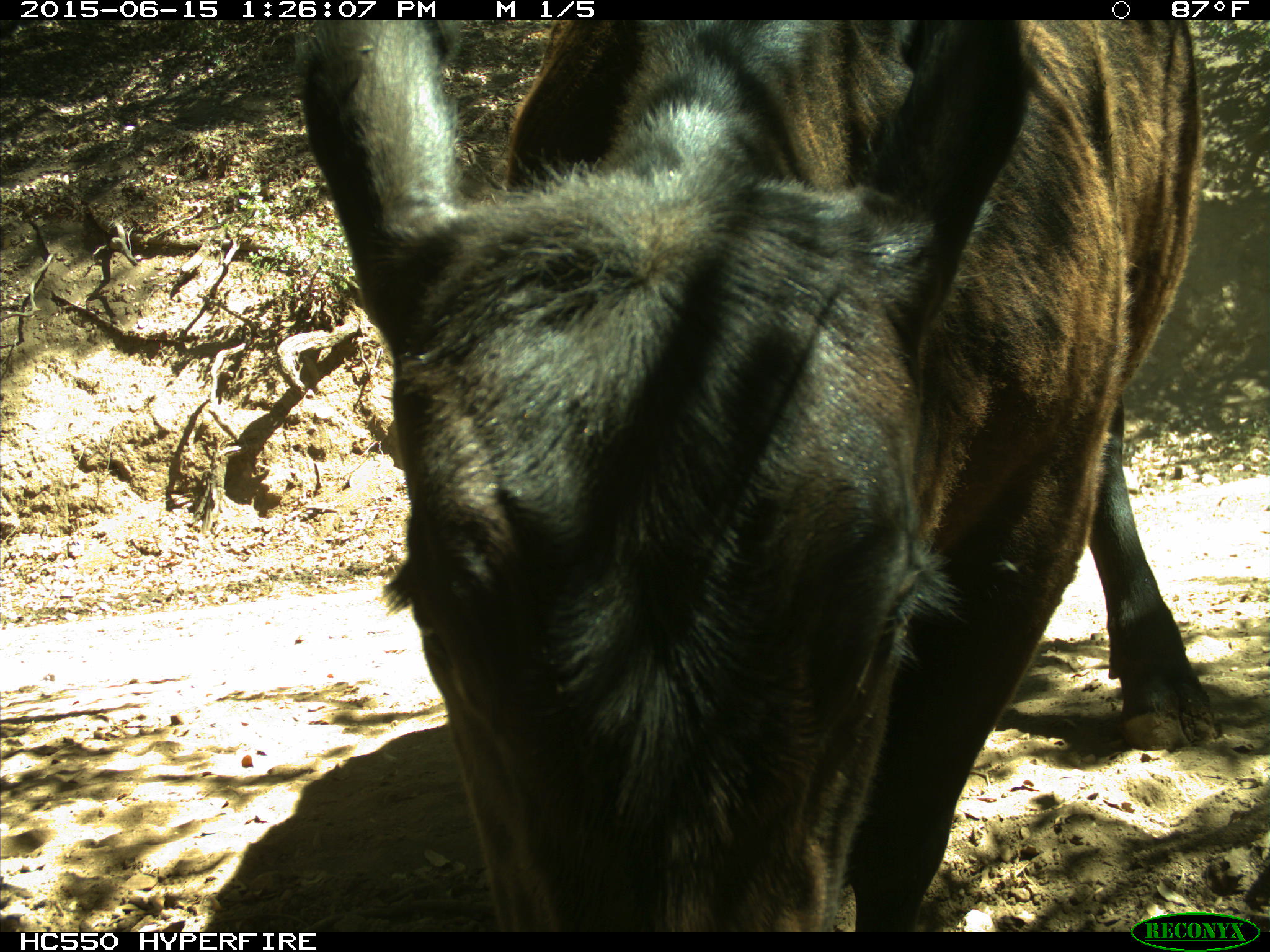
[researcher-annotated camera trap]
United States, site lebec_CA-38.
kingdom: Animalia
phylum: Chordata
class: Mammalia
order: Artiodactyla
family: Bovidae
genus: Bos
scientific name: Bos taurus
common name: domestic cow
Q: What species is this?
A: Bos taurus (domestic cow).